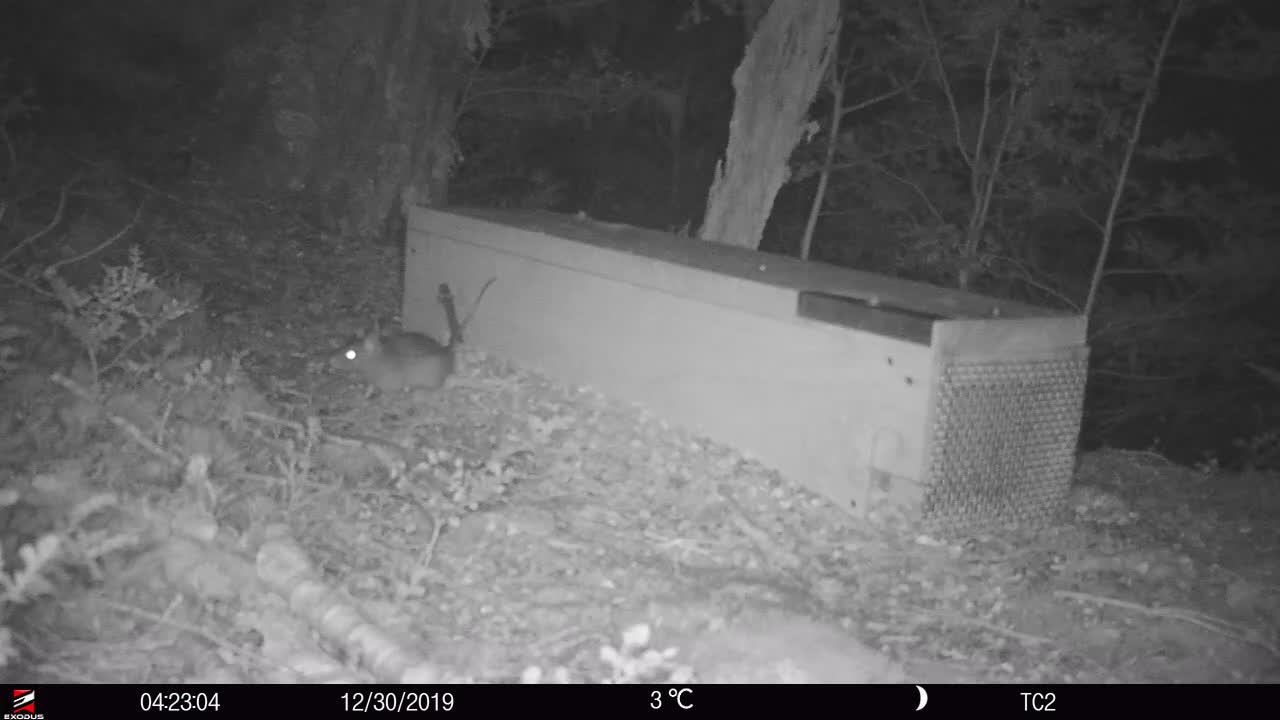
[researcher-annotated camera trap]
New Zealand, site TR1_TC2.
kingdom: Animalia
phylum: Chordata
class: Mammalia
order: Rodentia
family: Muridae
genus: Rattus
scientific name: Rattus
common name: rat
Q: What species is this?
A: Rat (Rattus).